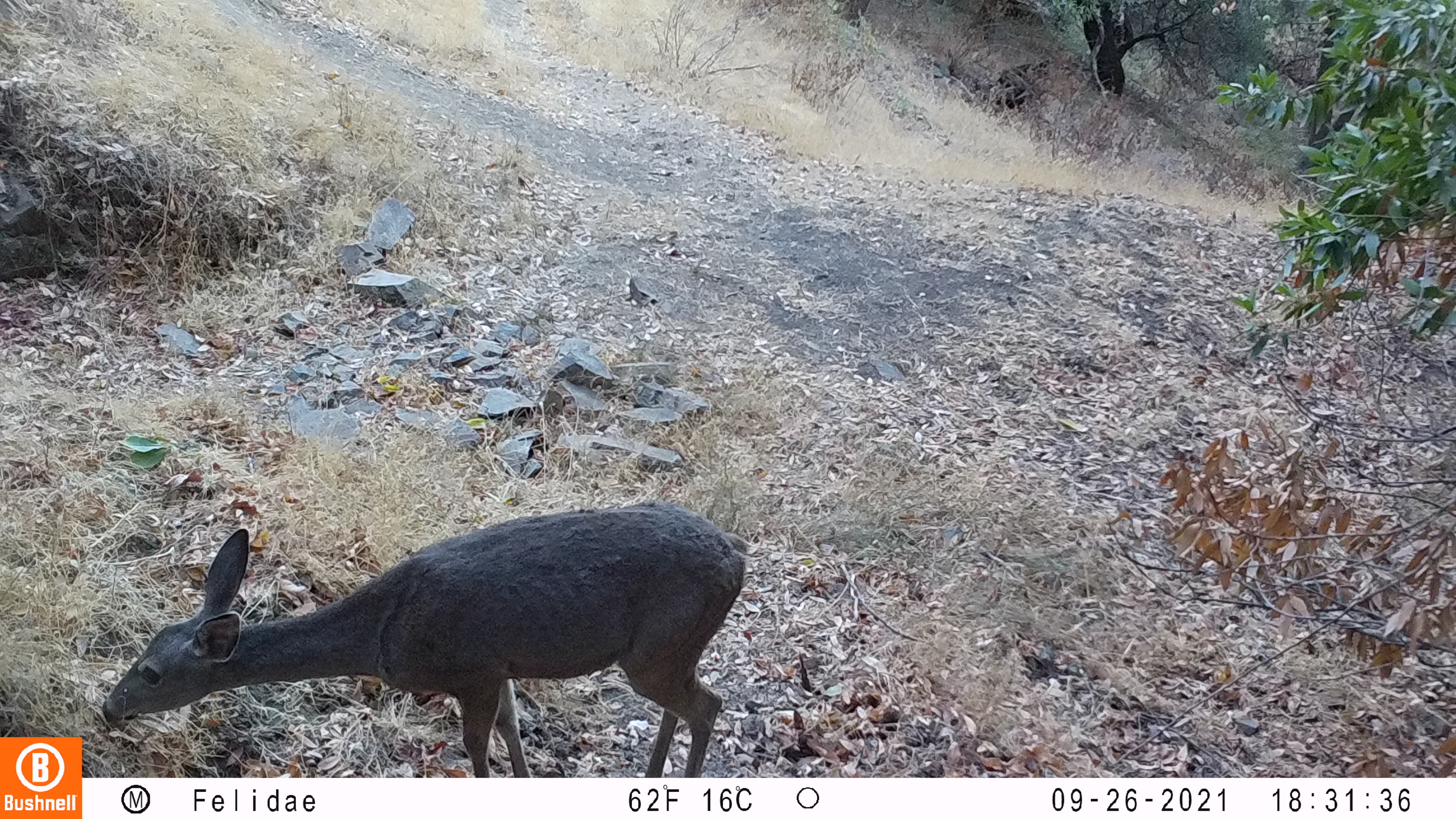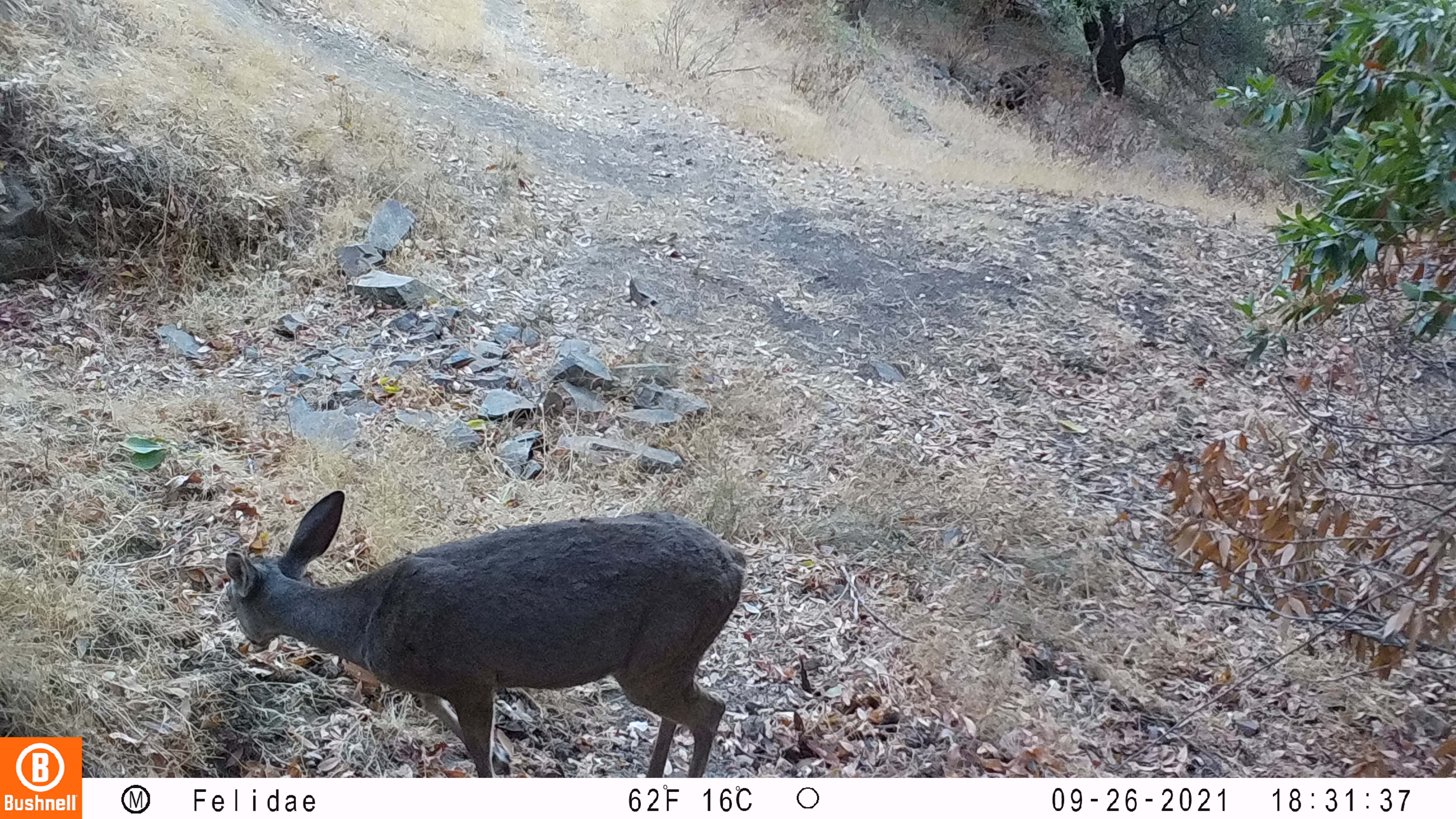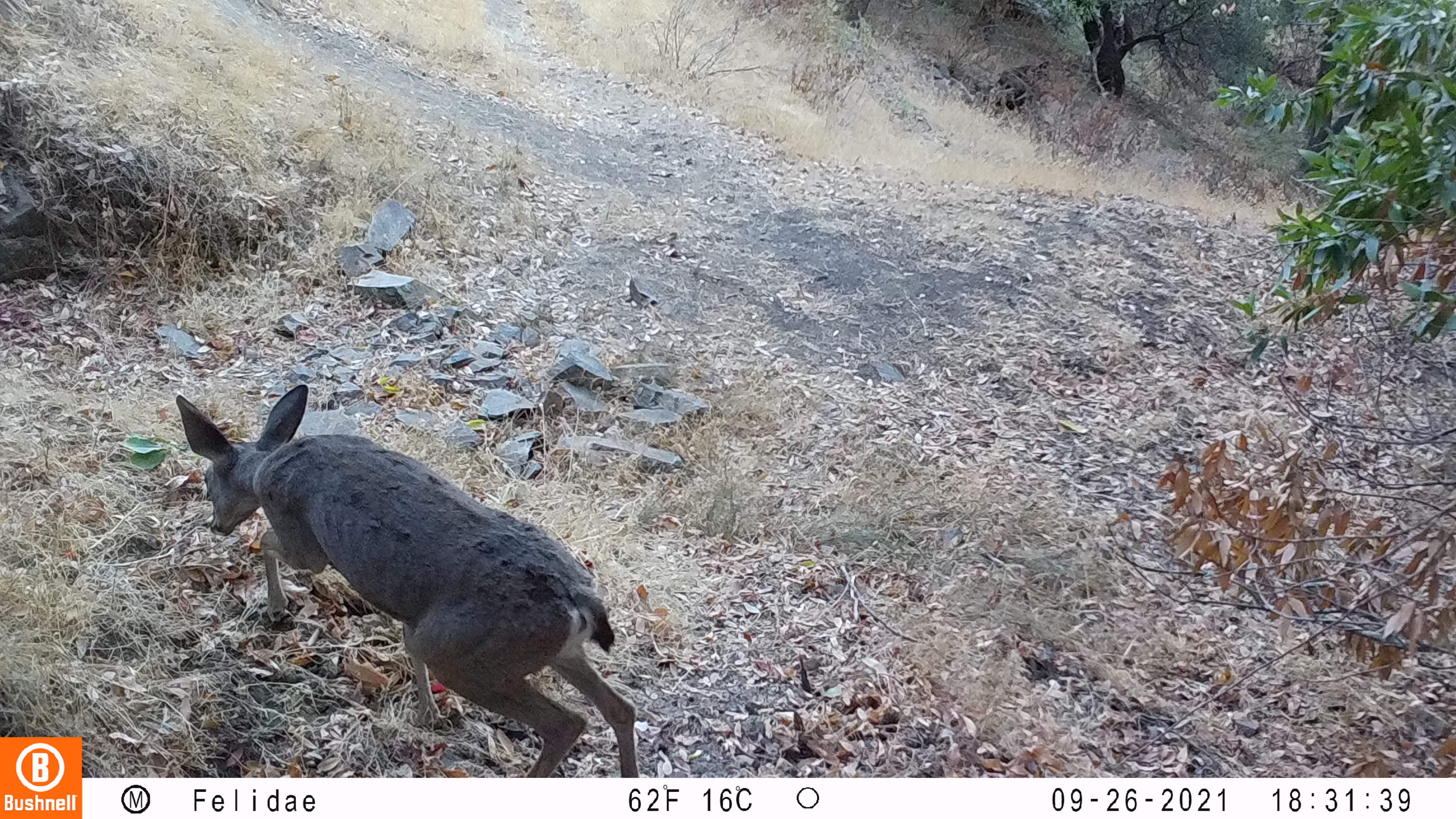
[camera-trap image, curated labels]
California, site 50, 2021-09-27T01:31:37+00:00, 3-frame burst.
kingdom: Animalia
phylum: Chordata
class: Mammalia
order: Artiodactyla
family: Cervidae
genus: Odocoileus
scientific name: Odocoileus hemionus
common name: mule deer